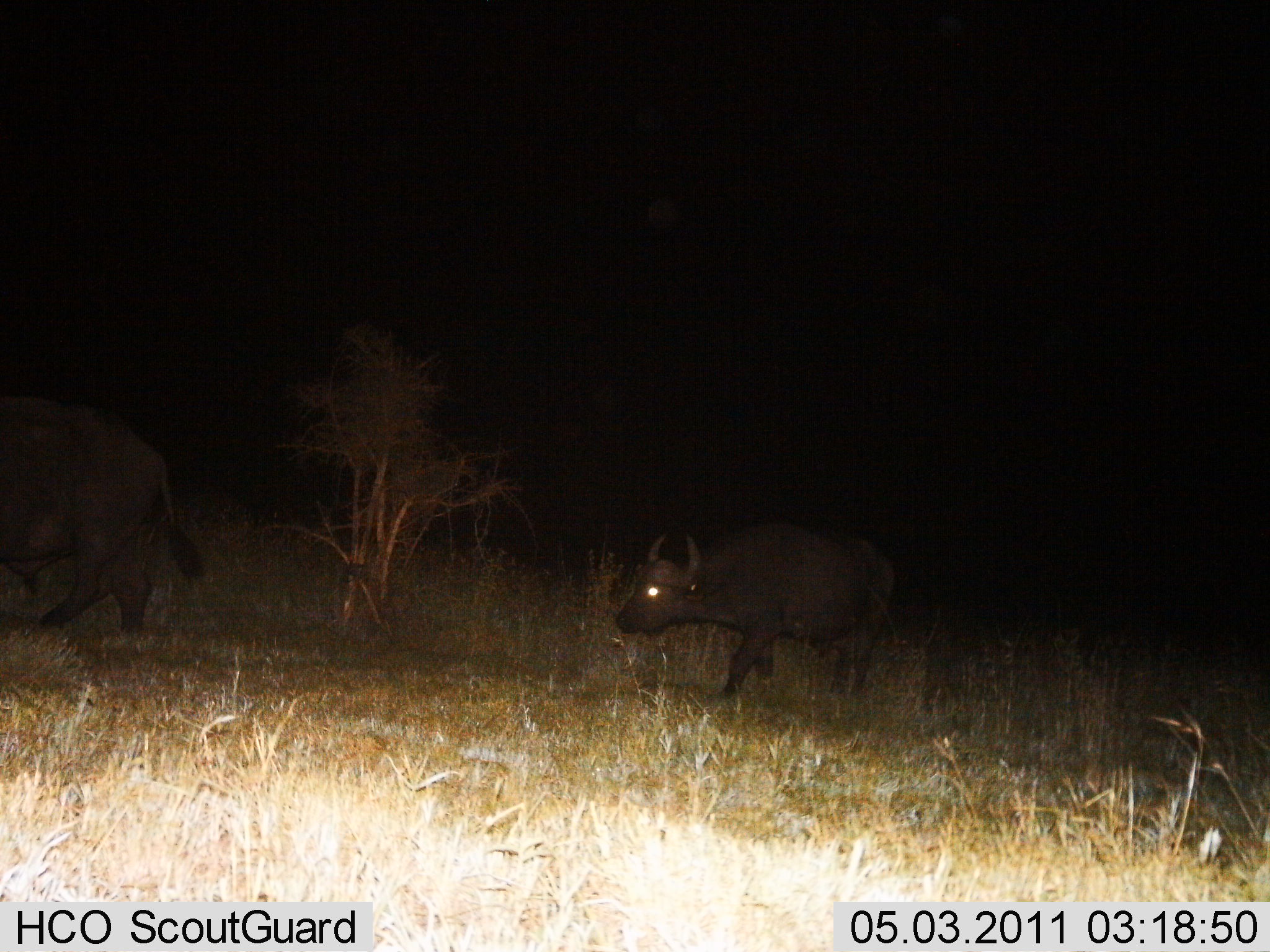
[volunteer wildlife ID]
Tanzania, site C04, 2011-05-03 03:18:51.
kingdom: Animalia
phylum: Chordata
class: Mammalia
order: Artiodactyla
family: Bovidae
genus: Syncerus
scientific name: Syncerus caffer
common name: cape buffalo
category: buffalo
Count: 2.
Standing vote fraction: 21%.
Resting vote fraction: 0%.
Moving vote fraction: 86%.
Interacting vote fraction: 0%.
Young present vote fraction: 0%.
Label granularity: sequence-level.